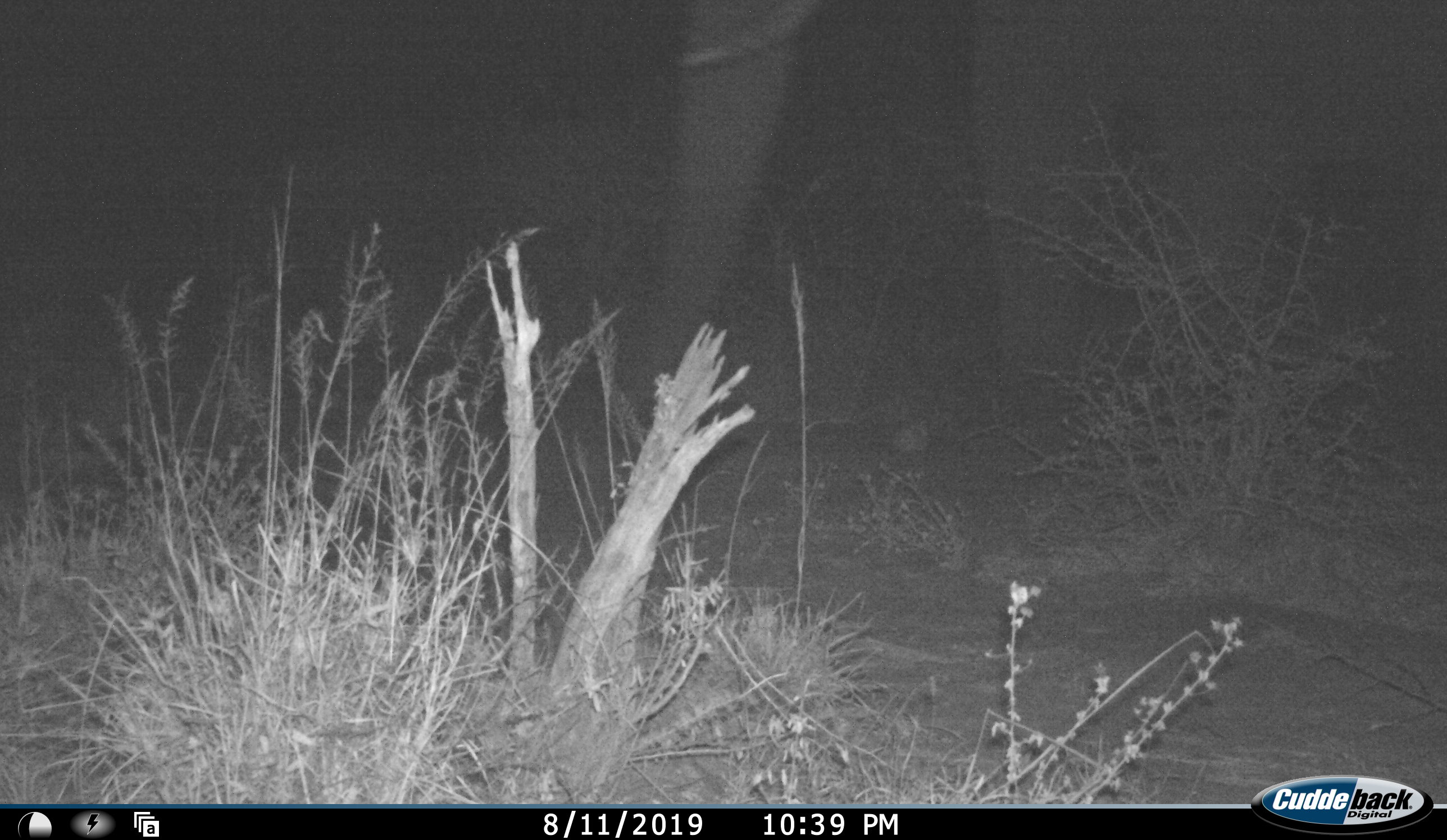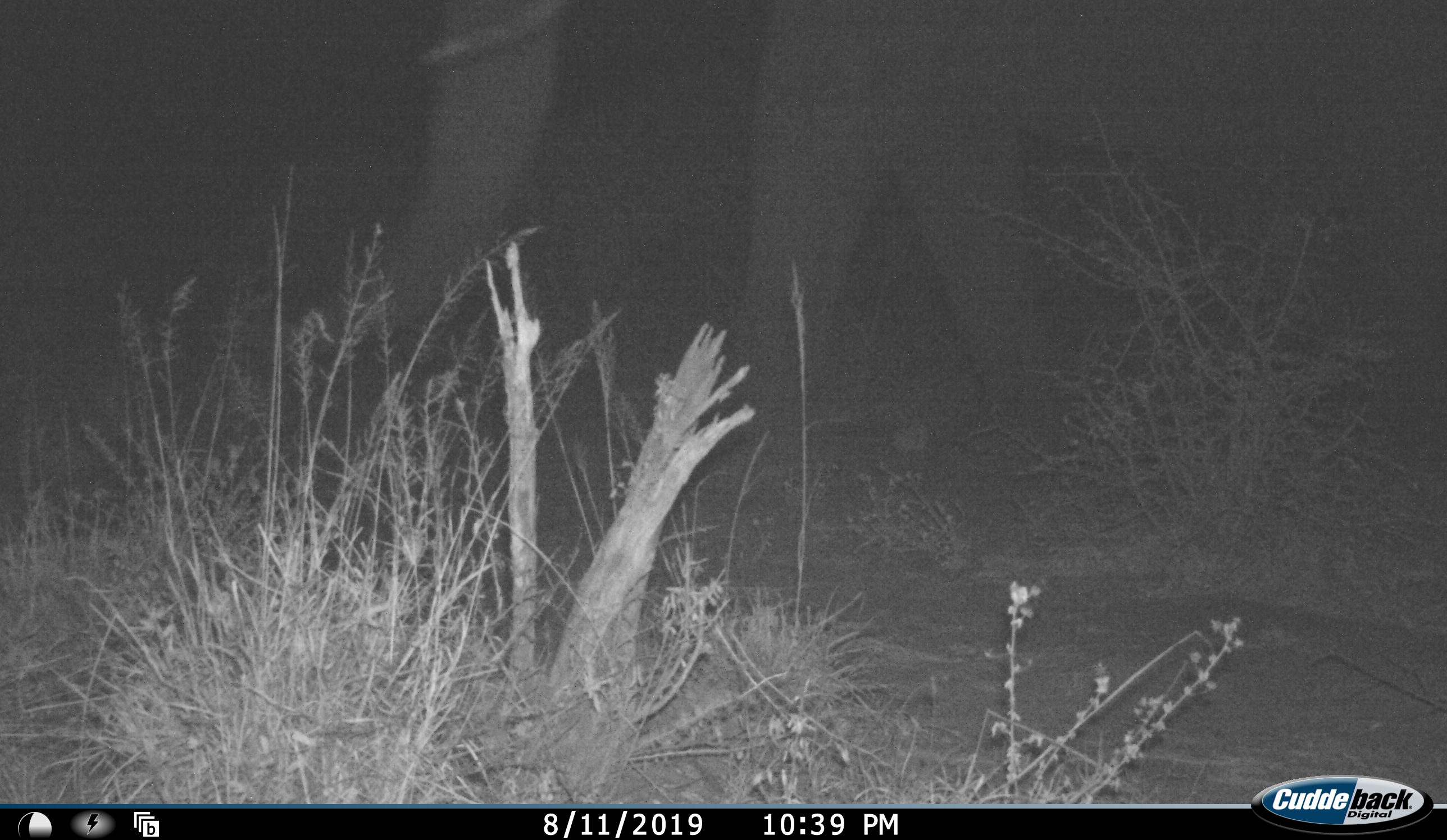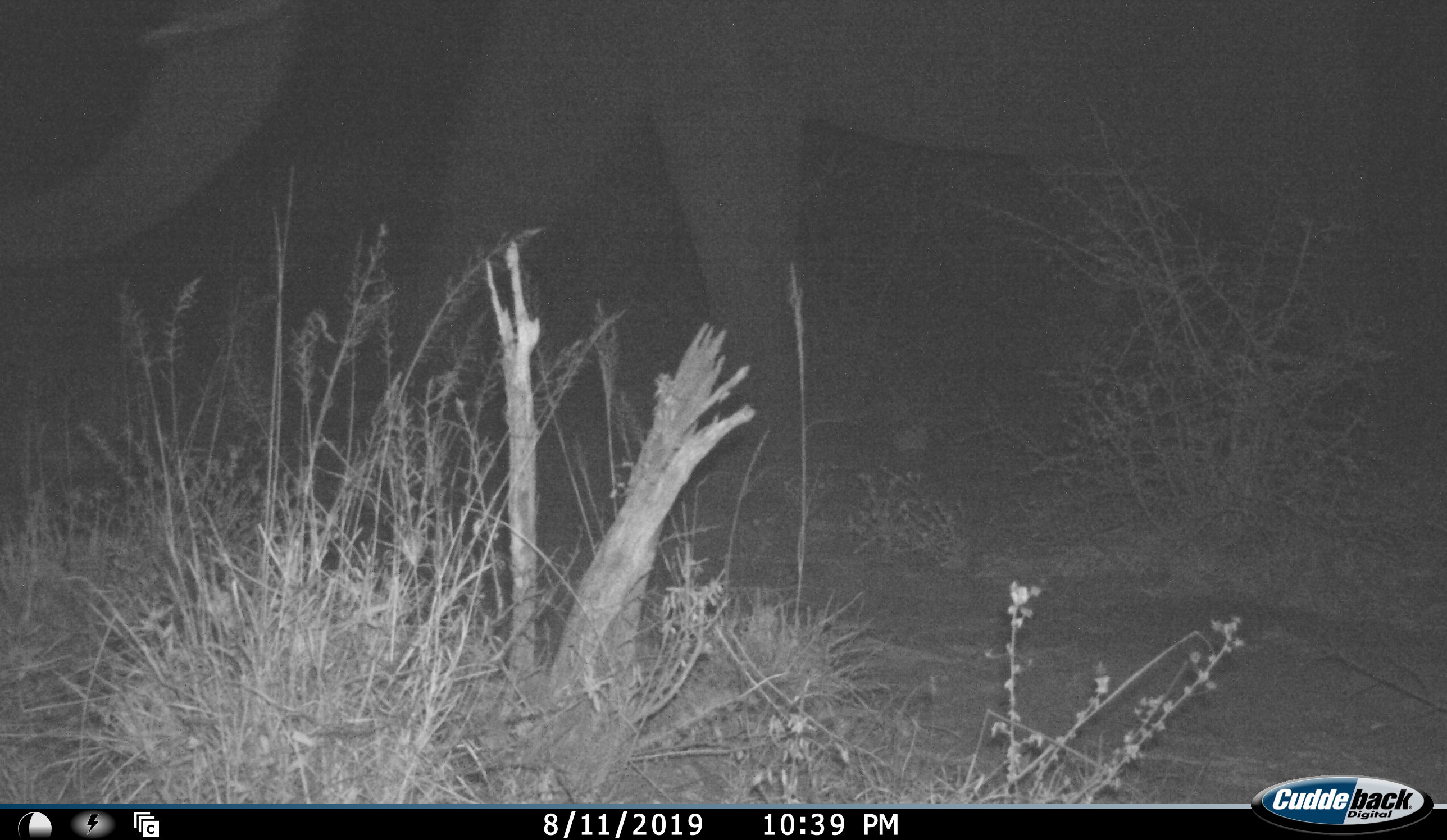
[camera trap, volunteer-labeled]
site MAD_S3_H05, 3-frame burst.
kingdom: Animalia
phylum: Chordata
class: Mammalia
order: Proboscidea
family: Elephantidae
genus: Loxodonta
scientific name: Loxodonta africana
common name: african bush elephant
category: elephant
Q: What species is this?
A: Elephant (african bush elephant) (Loxodonta africana).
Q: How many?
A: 1.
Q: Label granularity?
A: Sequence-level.